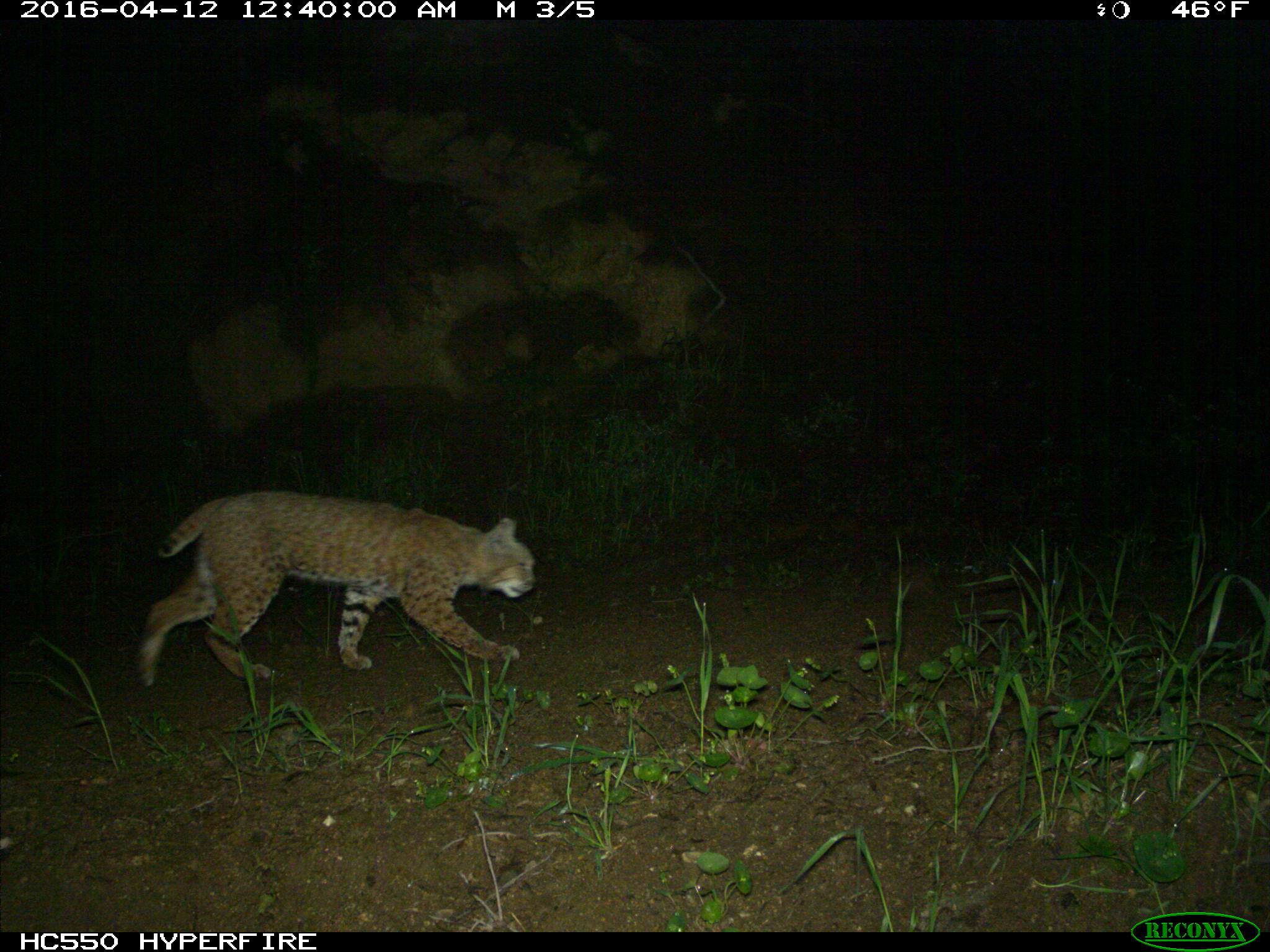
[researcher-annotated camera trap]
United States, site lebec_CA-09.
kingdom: Animalia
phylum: Chordata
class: Mammalia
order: Carnivora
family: Felidae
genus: Lynx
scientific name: Lynx rufus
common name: bobcat